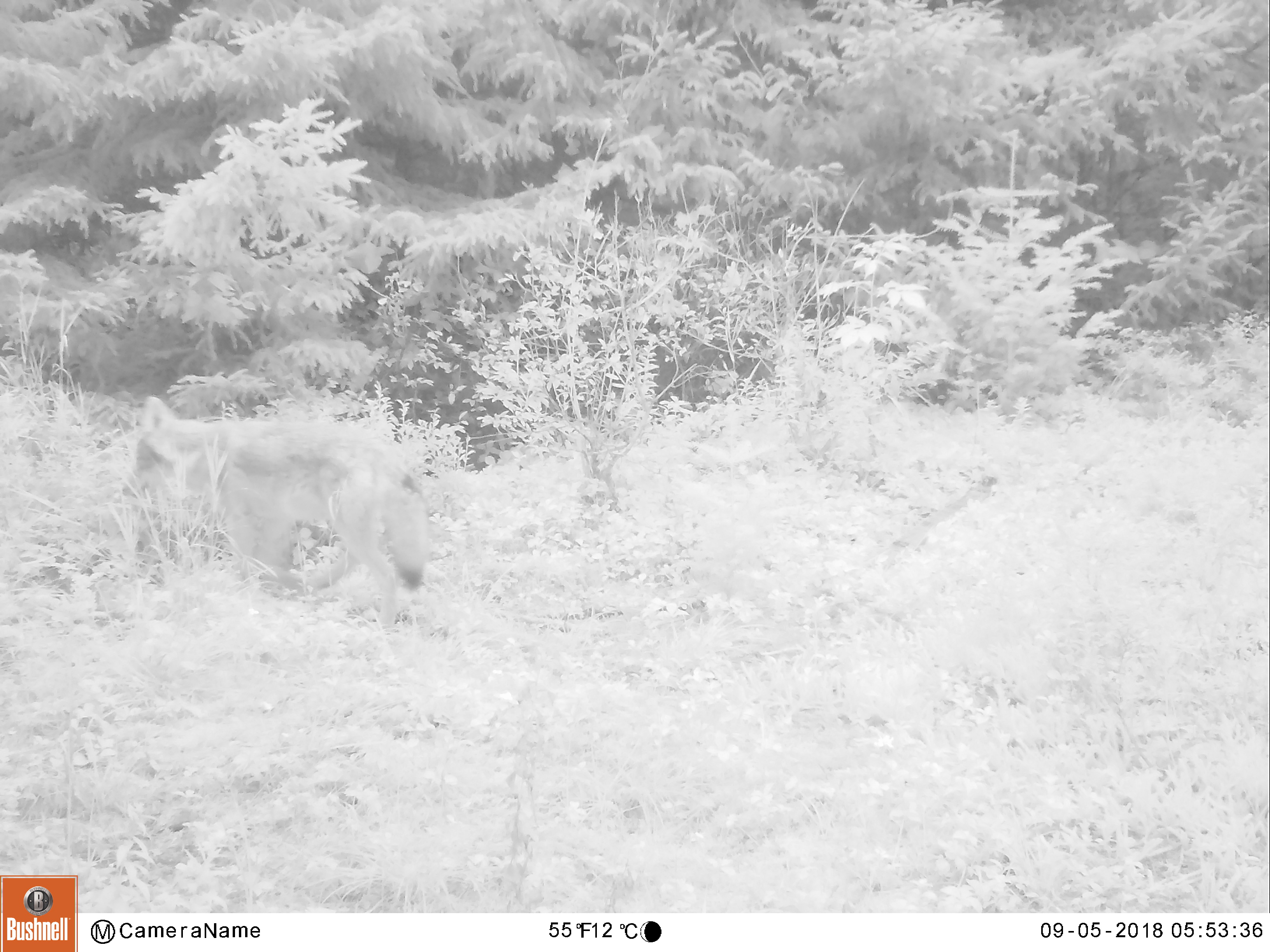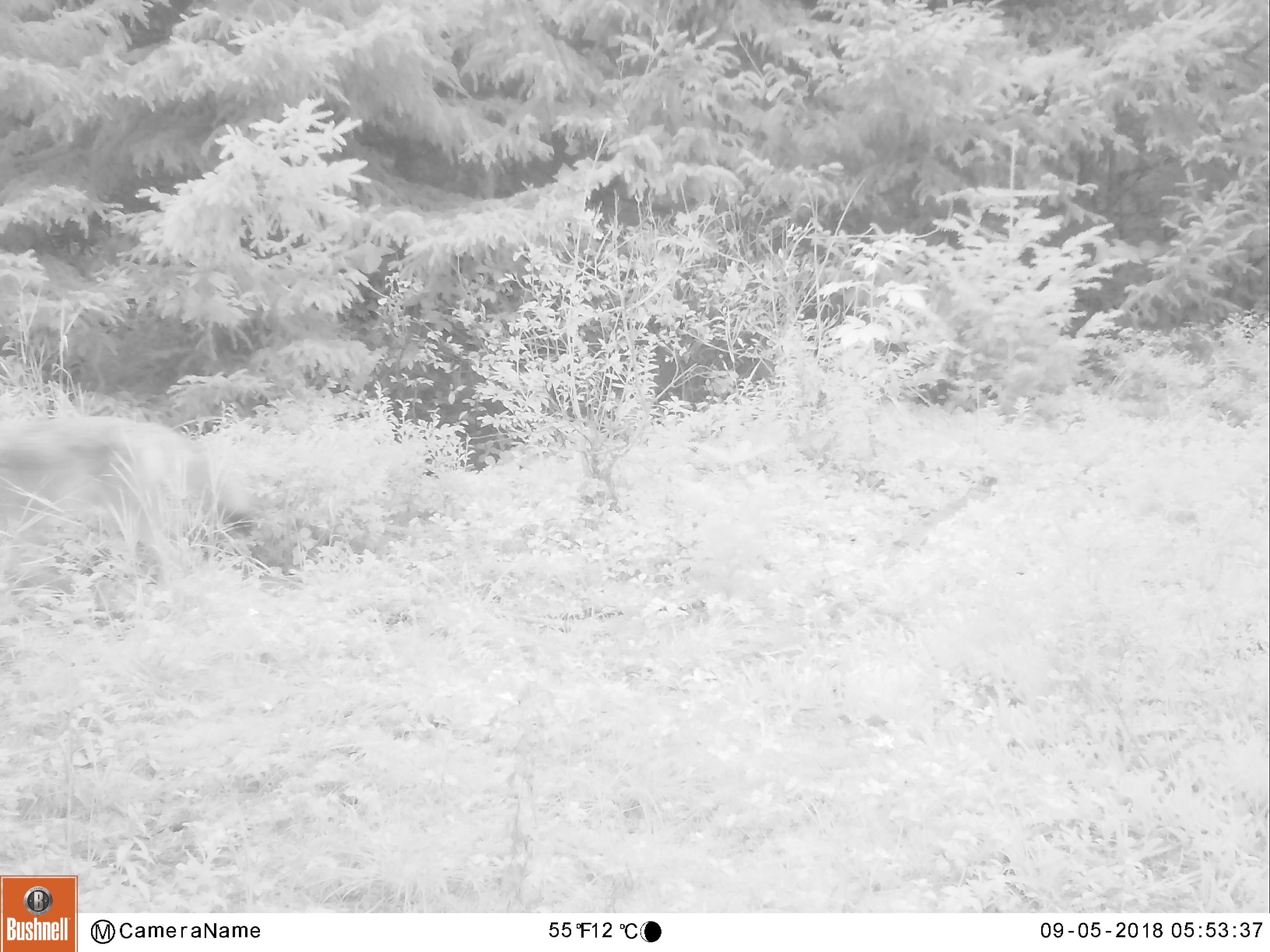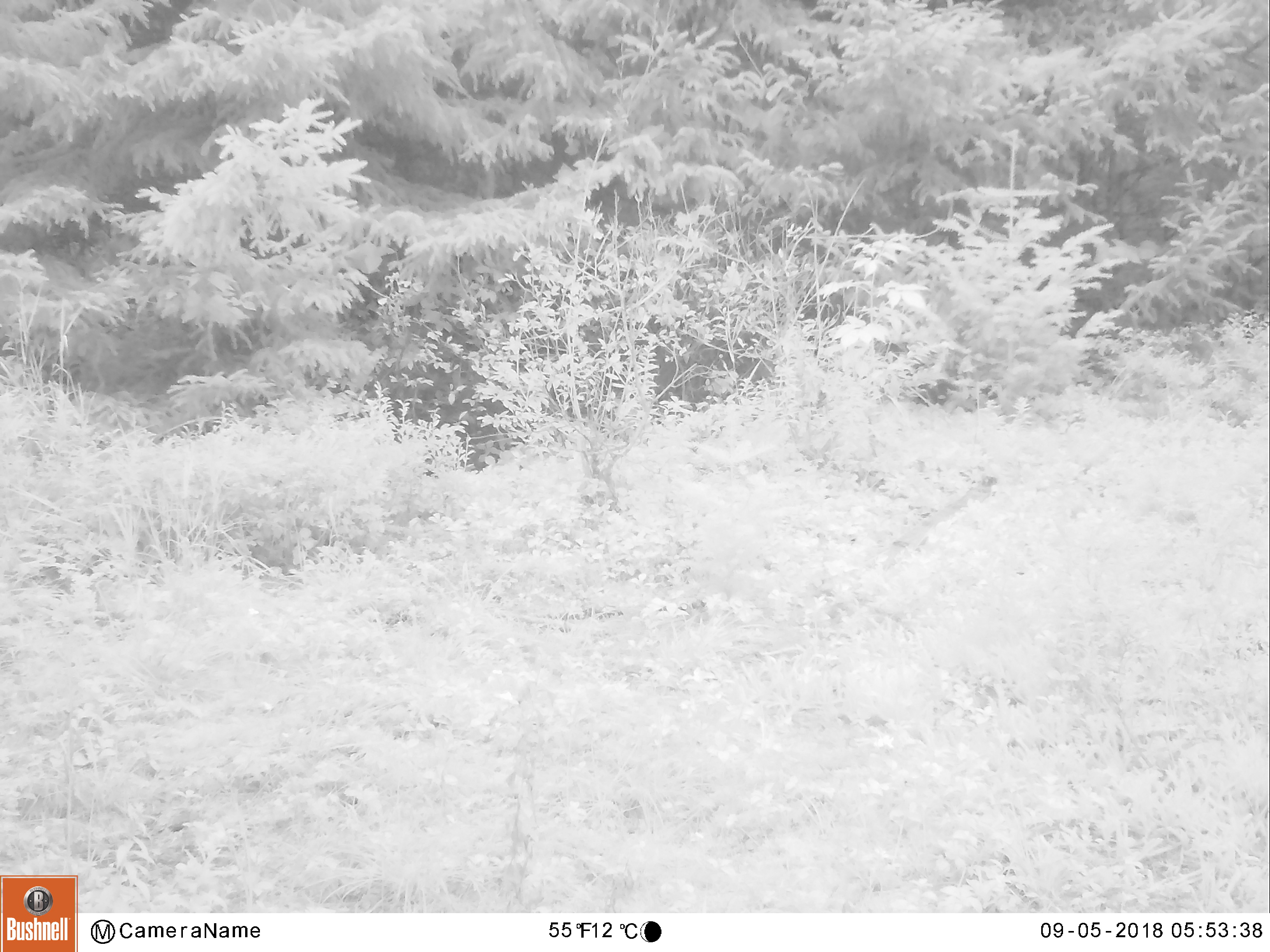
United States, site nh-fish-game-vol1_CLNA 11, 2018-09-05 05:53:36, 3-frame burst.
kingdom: Animalia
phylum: Chordata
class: Mammalia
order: Carnivora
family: Canidae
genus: Canis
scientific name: Canis latrans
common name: coyote